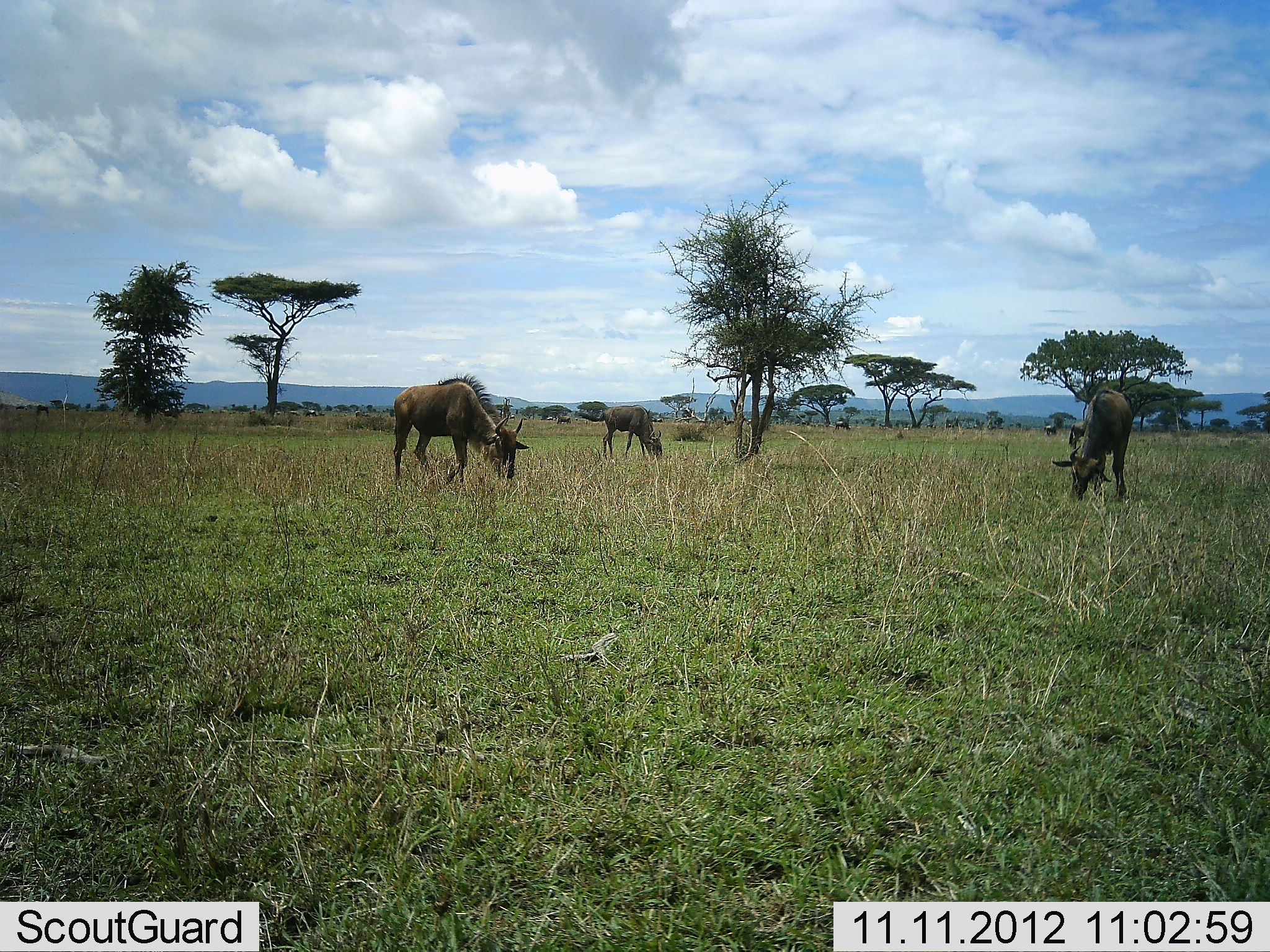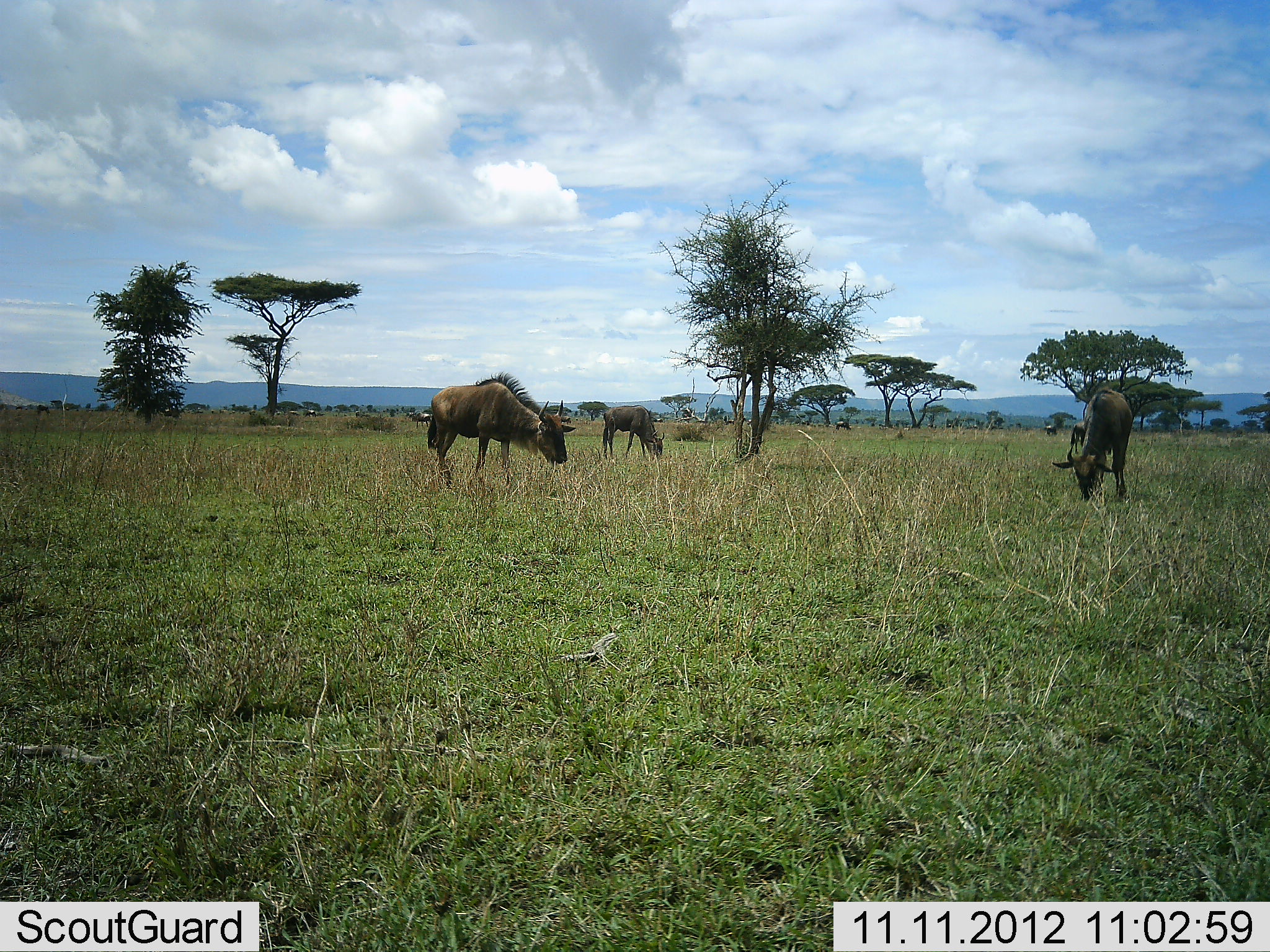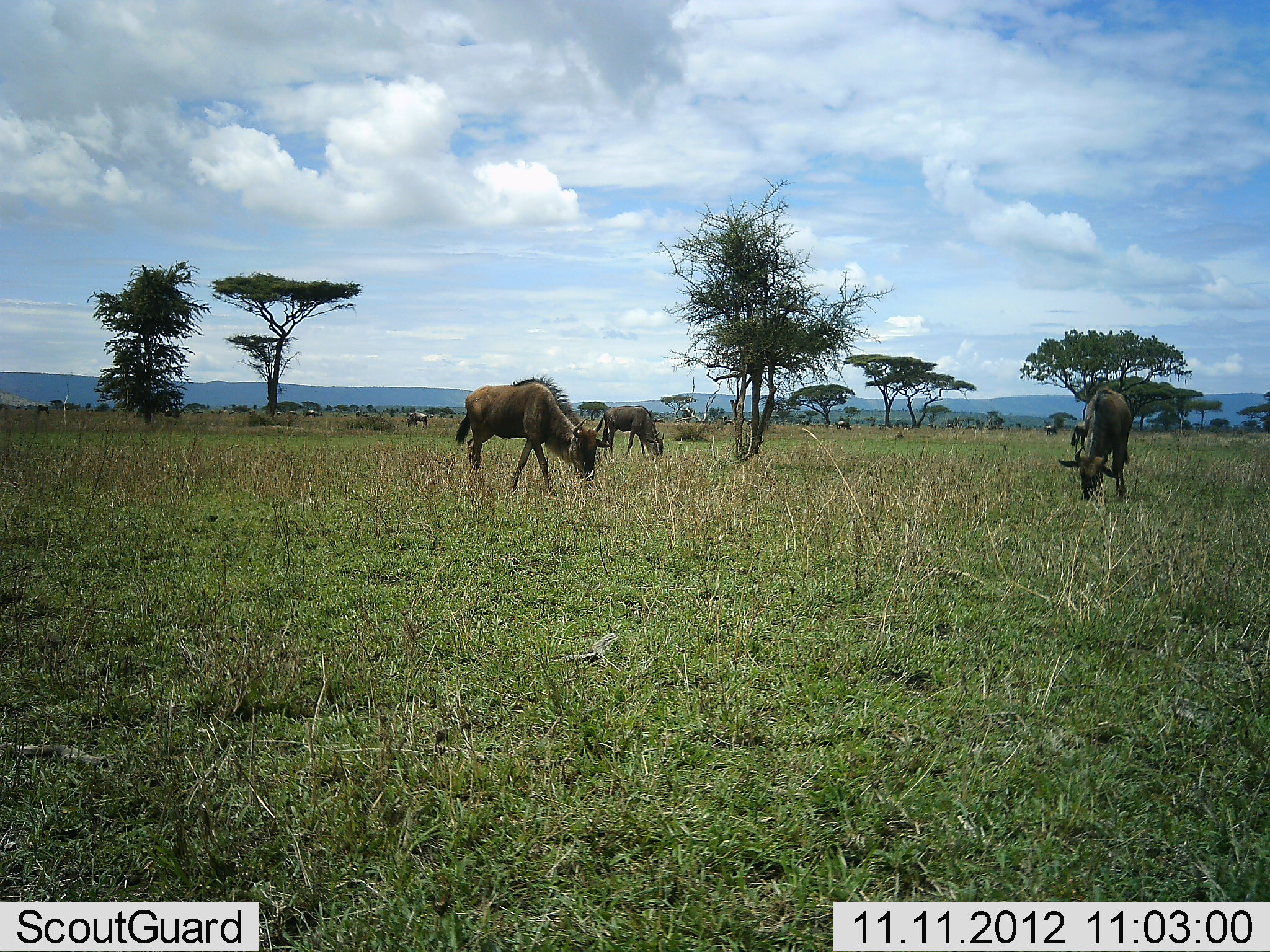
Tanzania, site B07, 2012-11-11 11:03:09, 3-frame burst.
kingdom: Animalia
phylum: Chordata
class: Mammalia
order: Artiodactyla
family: Bovidae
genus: Connochaetes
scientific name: Connochaetes taurinus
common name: blue wildebeest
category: wildebeest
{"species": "wildebeest (blue wildebeest) (Connochaetes taurinus)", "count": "4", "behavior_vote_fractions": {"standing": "30%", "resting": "0%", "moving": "20%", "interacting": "0%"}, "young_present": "0%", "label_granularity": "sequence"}